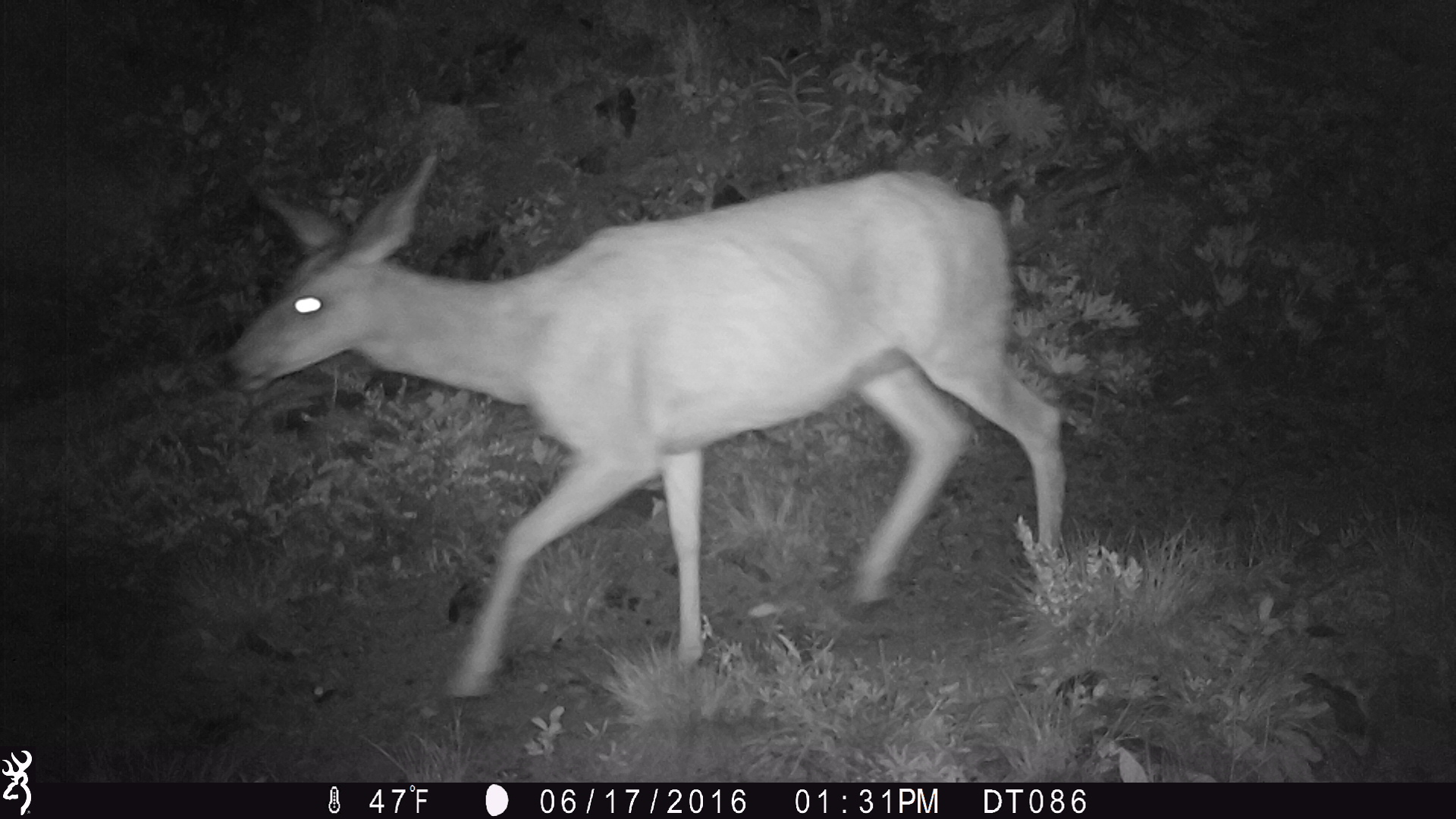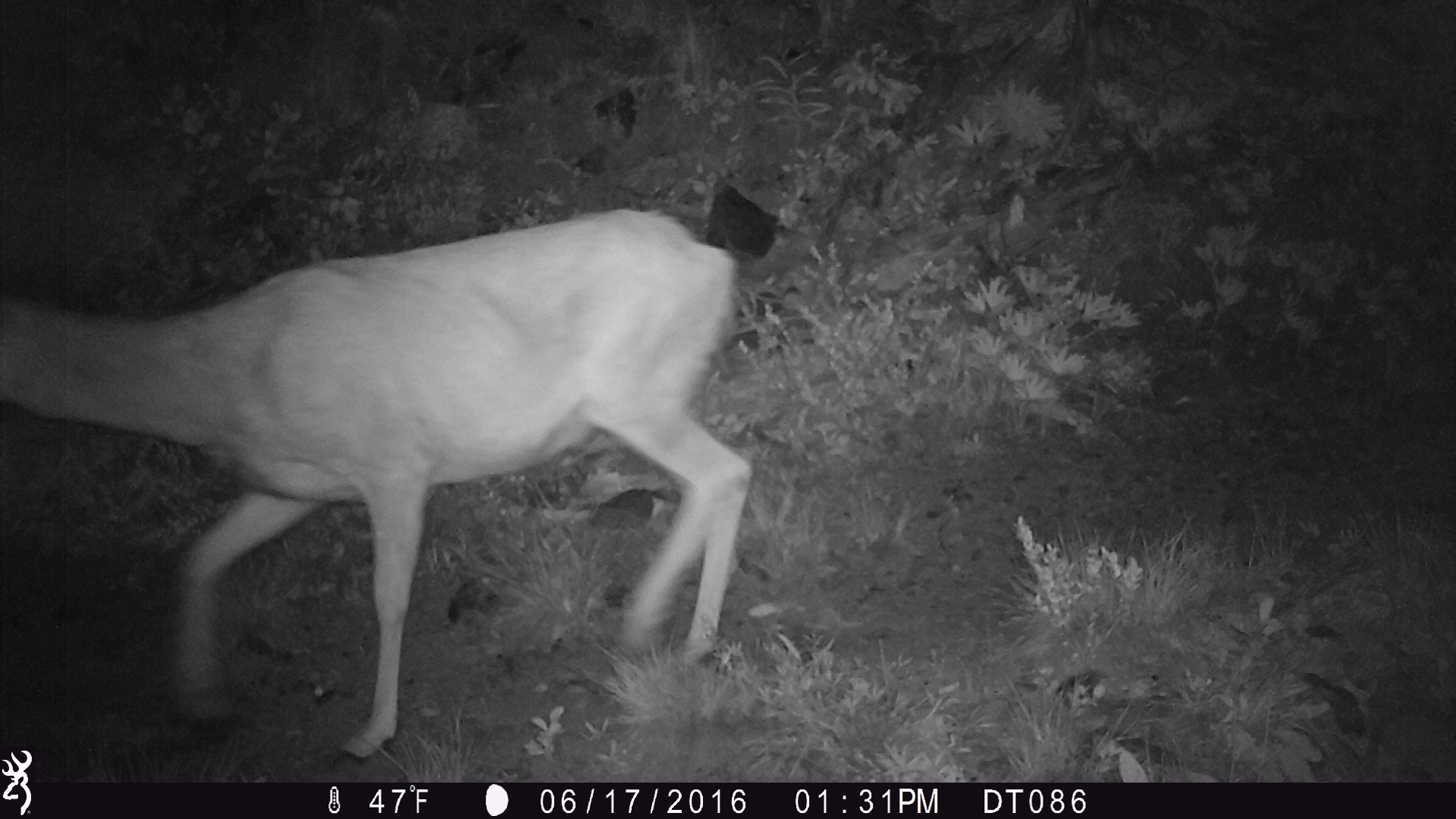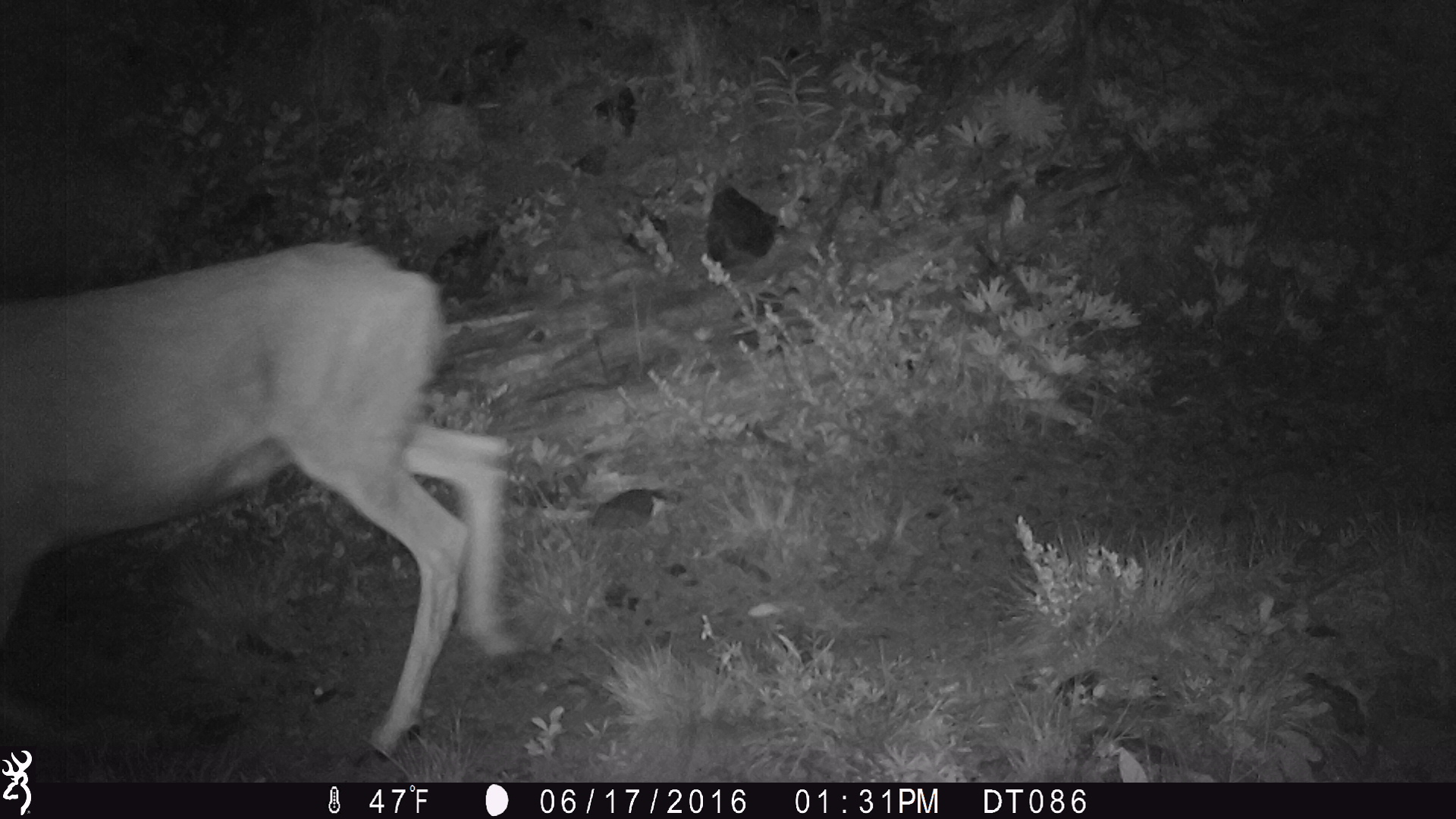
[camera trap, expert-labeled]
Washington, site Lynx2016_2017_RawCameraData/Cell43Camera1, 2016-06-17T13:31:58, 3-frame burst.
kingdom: Animalia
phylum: Chordata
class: Mammalia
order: Artiodactyla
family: Cervidae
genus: Odocoileus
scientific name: Odocoileus hemionus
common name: mule deer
Odocoileus hemionus (mule deer). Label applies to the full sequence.